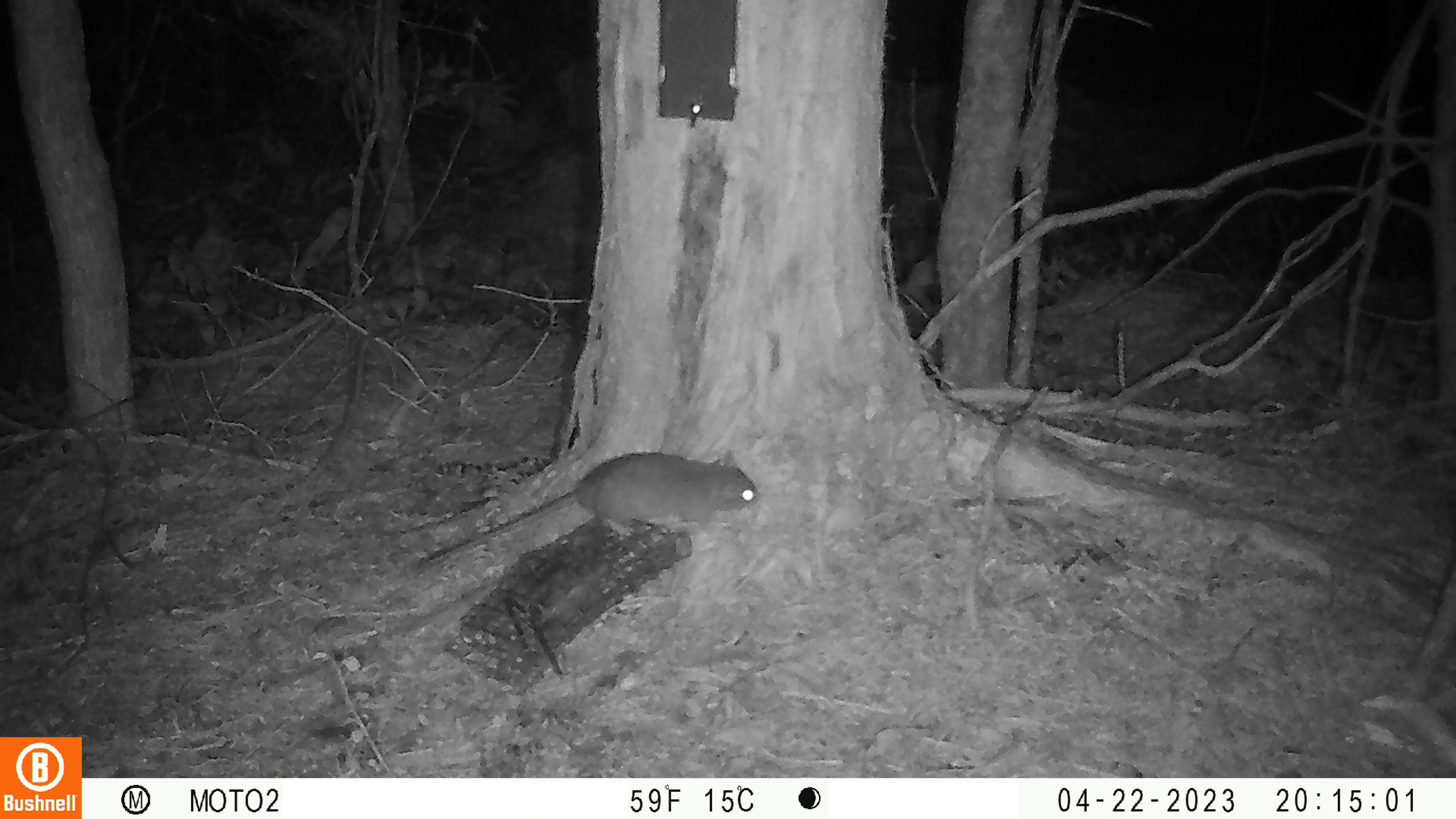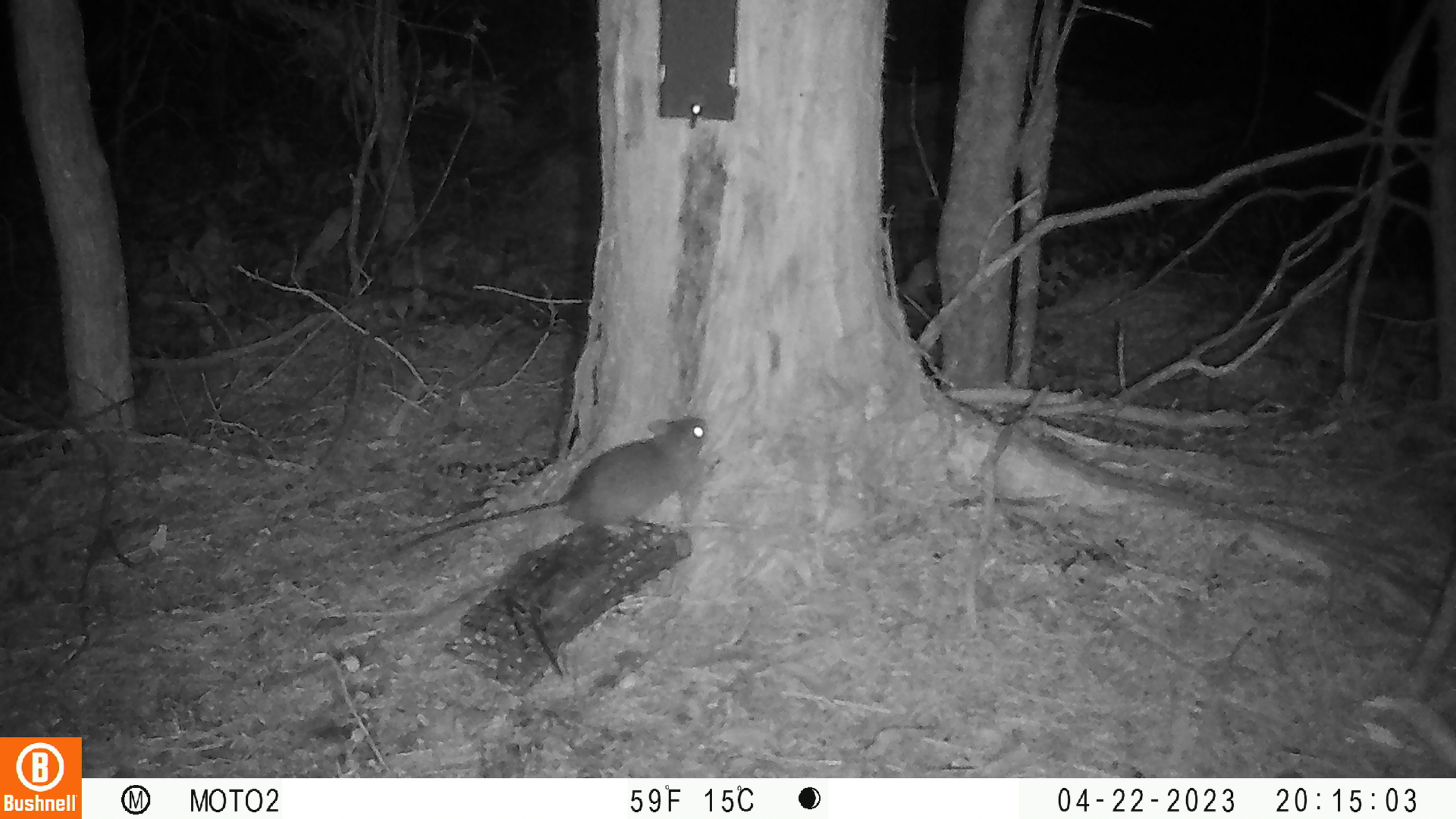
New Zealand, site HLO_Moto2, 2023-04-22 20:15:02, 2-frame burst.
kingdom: Animalia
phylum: Chordata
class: Mammalia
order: Rodentia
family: Muridae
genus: Rattus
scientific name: Rattus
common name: rat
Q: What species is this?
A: Rat (Rattus).